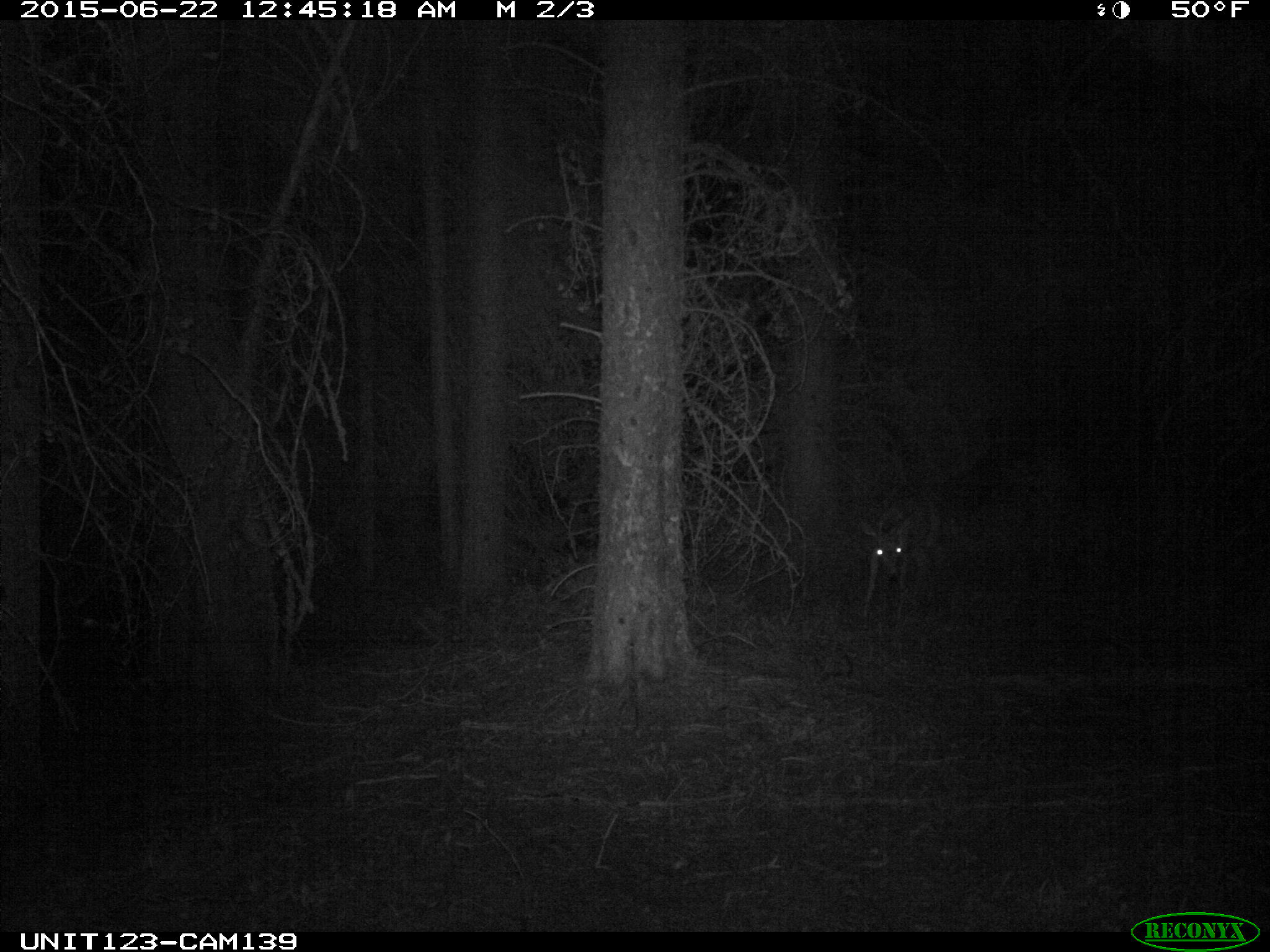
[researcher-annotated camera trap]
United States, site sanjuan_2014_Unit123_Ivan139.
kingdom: Animalia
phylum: Chordata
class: Mammalia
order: Artiodactyla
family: Cervidae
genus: Odocoileus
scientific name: Odocoileus hemionus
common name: mule deer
Odocoileus hemionus (mule deer).